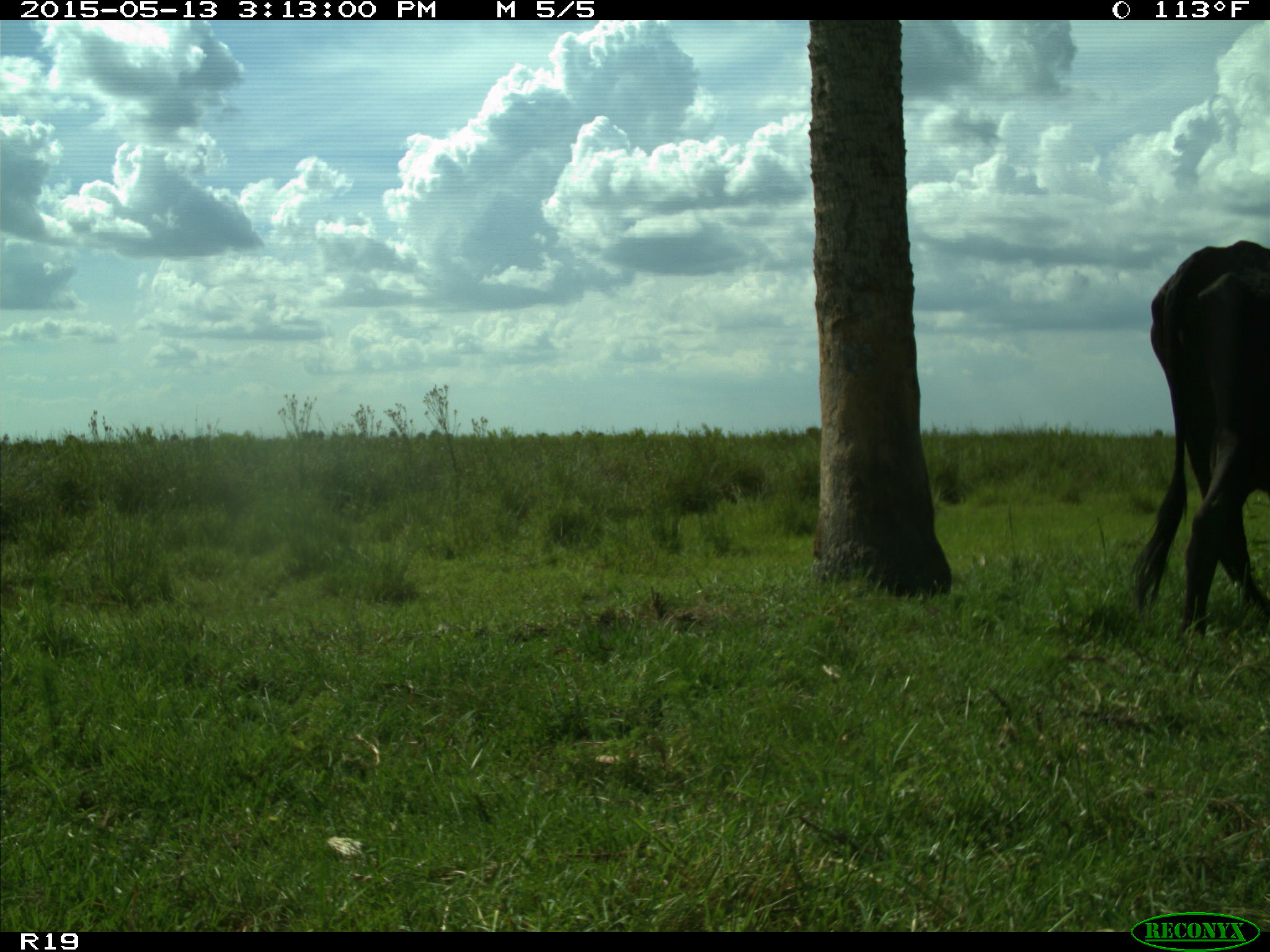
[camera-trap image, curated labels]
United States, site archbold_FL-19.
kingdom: Animalia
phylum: Chordata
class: Mammalia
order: Artiodactyla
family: Bovidae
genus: Bos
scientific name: Bos taurus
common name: domestic cow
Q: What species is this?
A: Bos taurus (domestic cow).